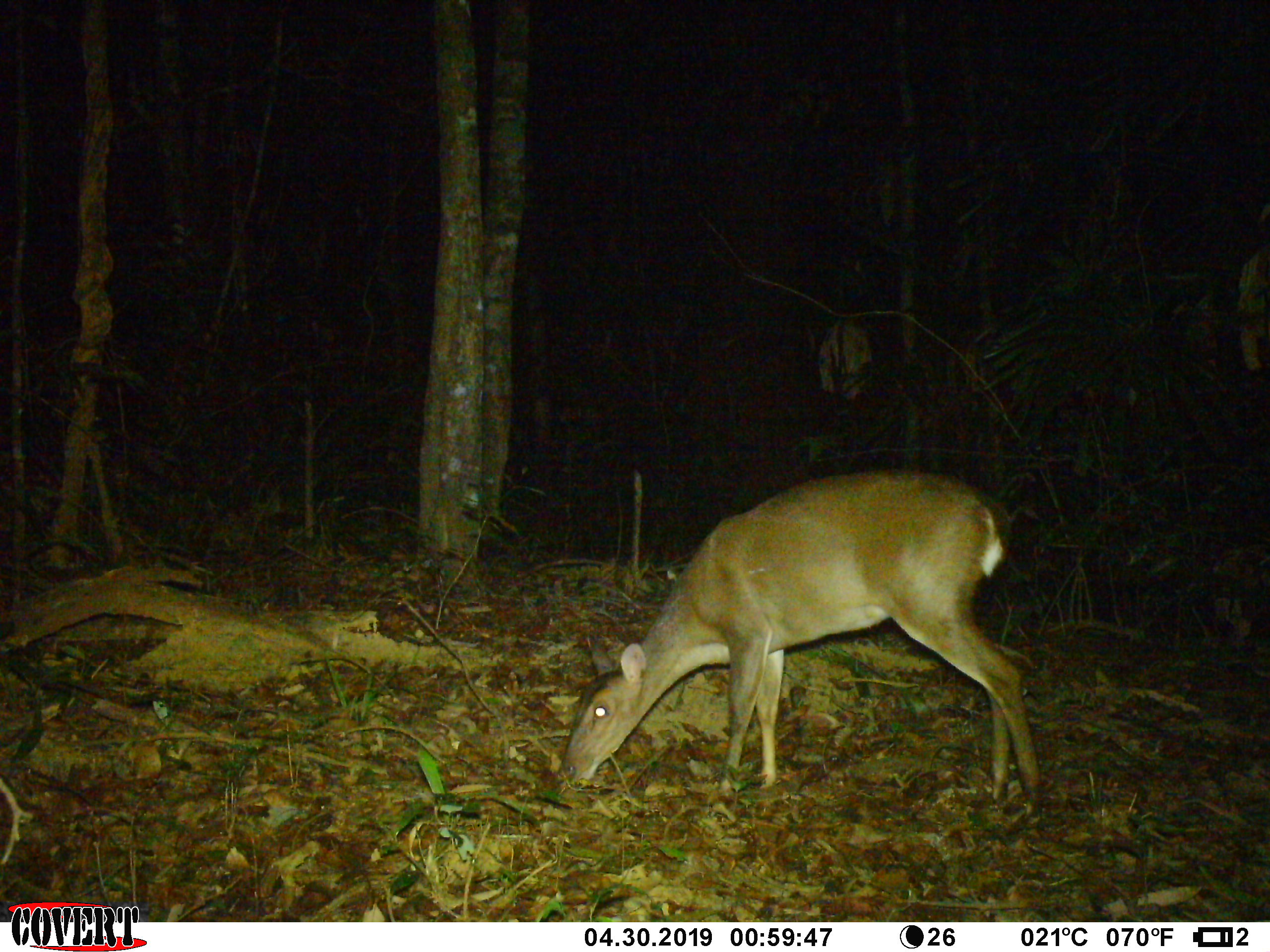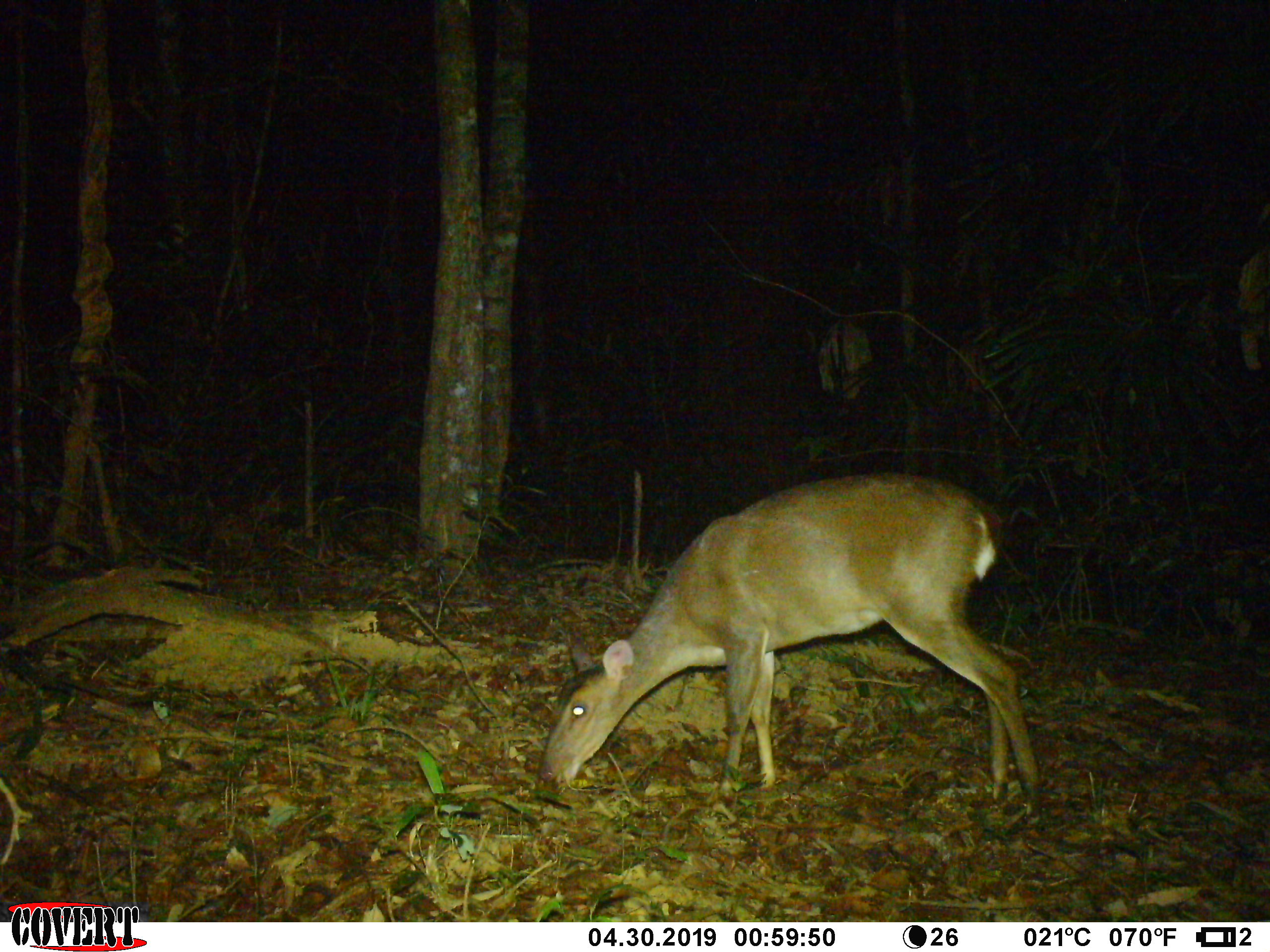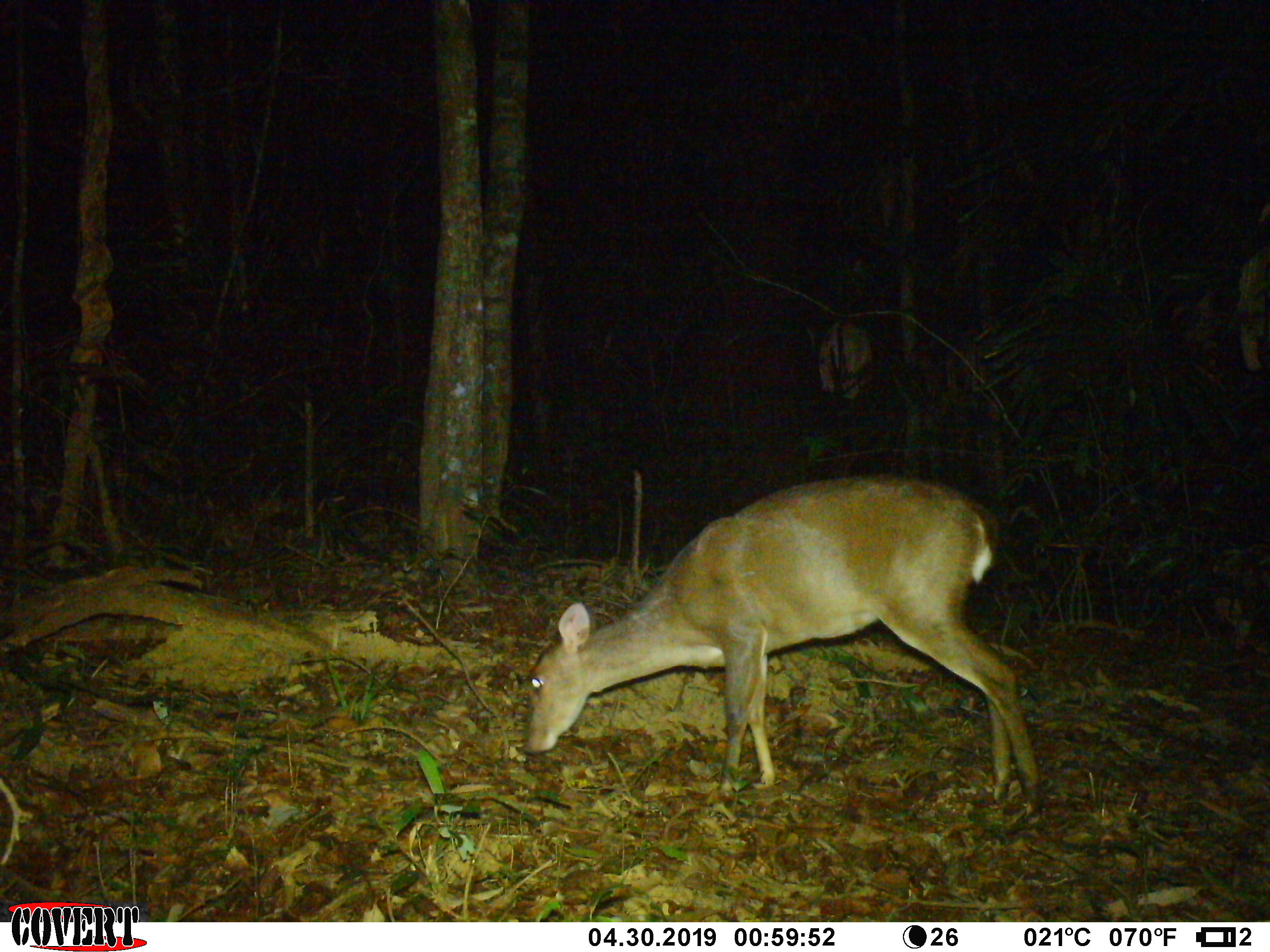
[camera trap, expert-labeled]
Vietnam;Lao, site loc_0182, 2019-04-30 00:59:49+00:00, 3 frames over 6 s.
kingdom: Animalia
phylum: Chordata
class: Mammalia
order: Artiodactyla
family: Cervidae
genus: Muntiacus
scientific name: Muntiacus vuquangensis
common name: large-antlered muntjac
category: large antlered muntjac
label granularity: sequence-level